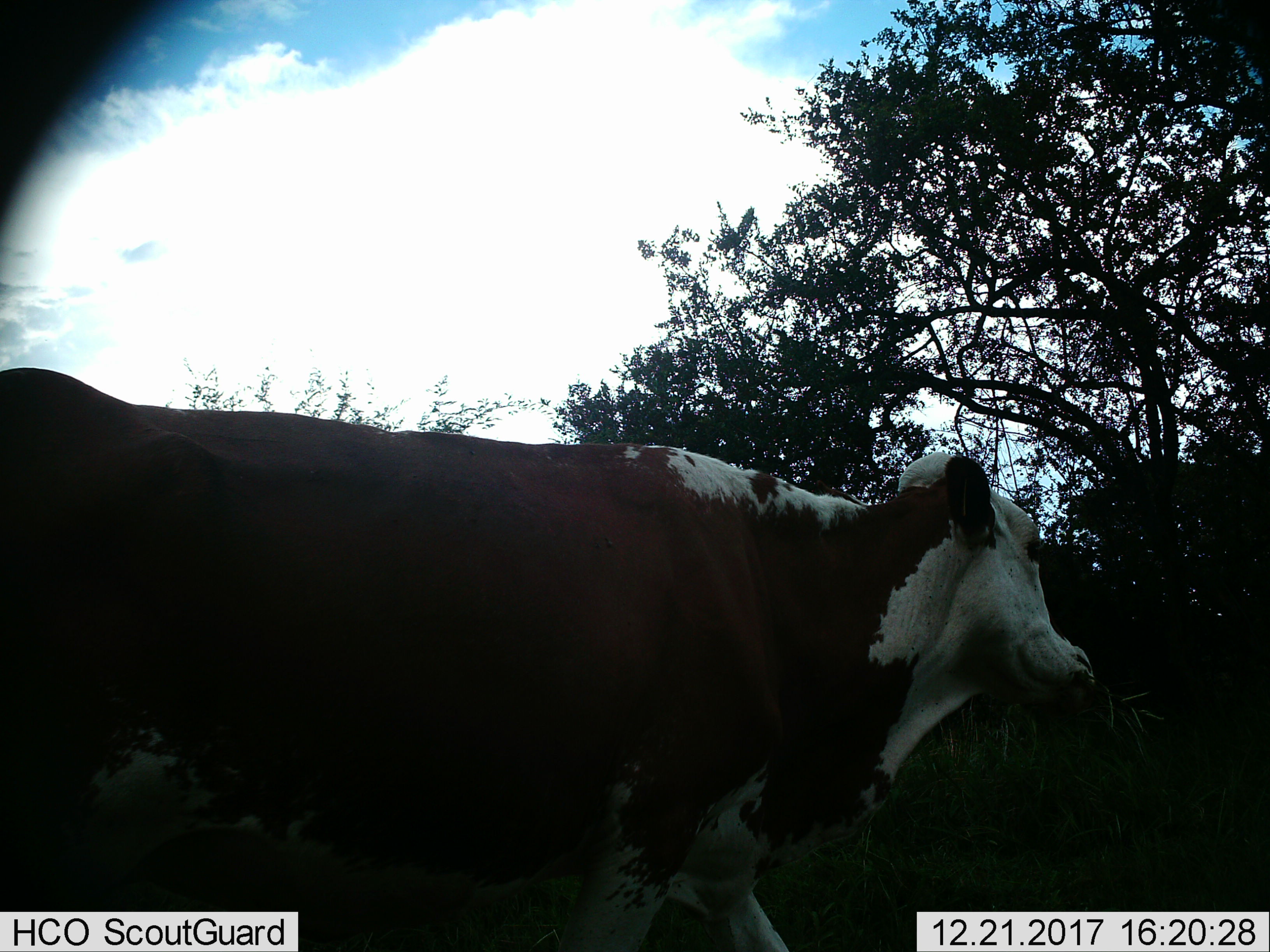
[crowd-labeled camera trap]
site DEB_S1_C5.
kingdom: Animalia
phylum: Chordata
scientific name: Vertebrata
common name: domestic animal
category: domesticanimal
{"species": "domesticanimal (domestic animal) (Vertebrata)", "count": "1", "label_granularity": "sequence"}